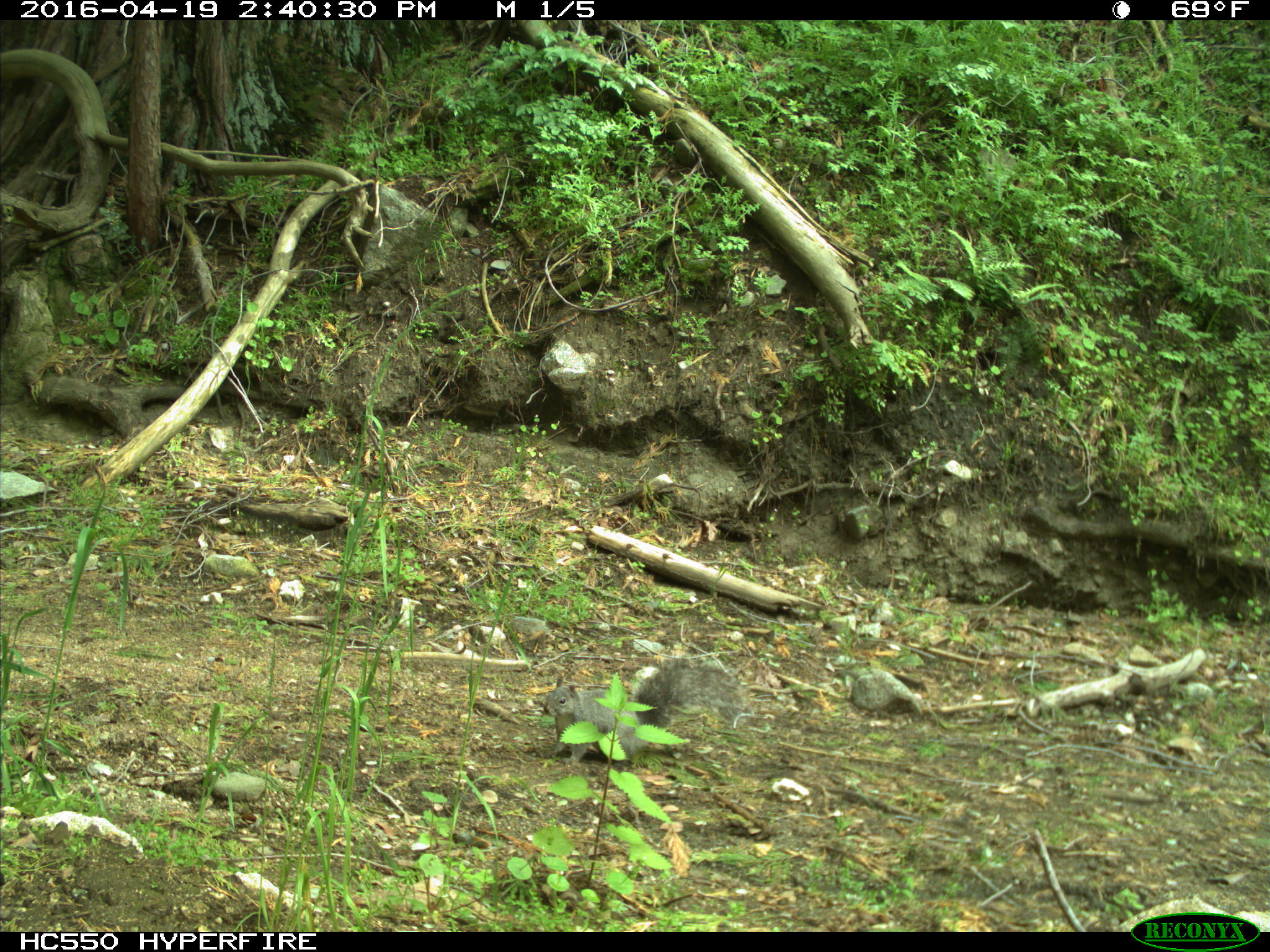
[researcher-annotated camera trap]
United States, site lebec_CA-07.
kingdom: Animalia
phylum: Chordata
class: Mammalia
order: Rodentia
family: Sciuridae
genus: Sciurus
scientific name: Sciurus carolinensis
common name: eastern gray squirrel